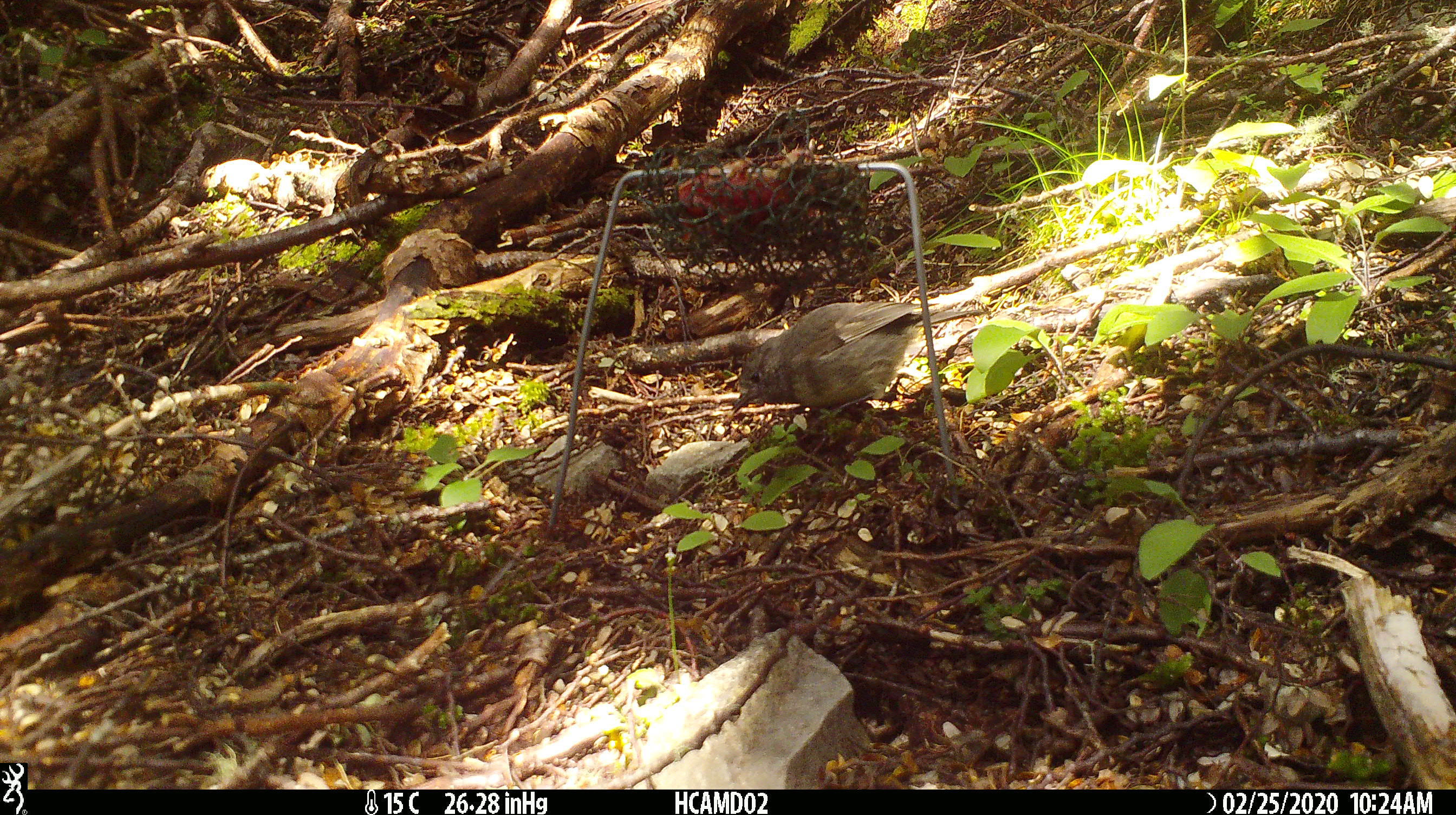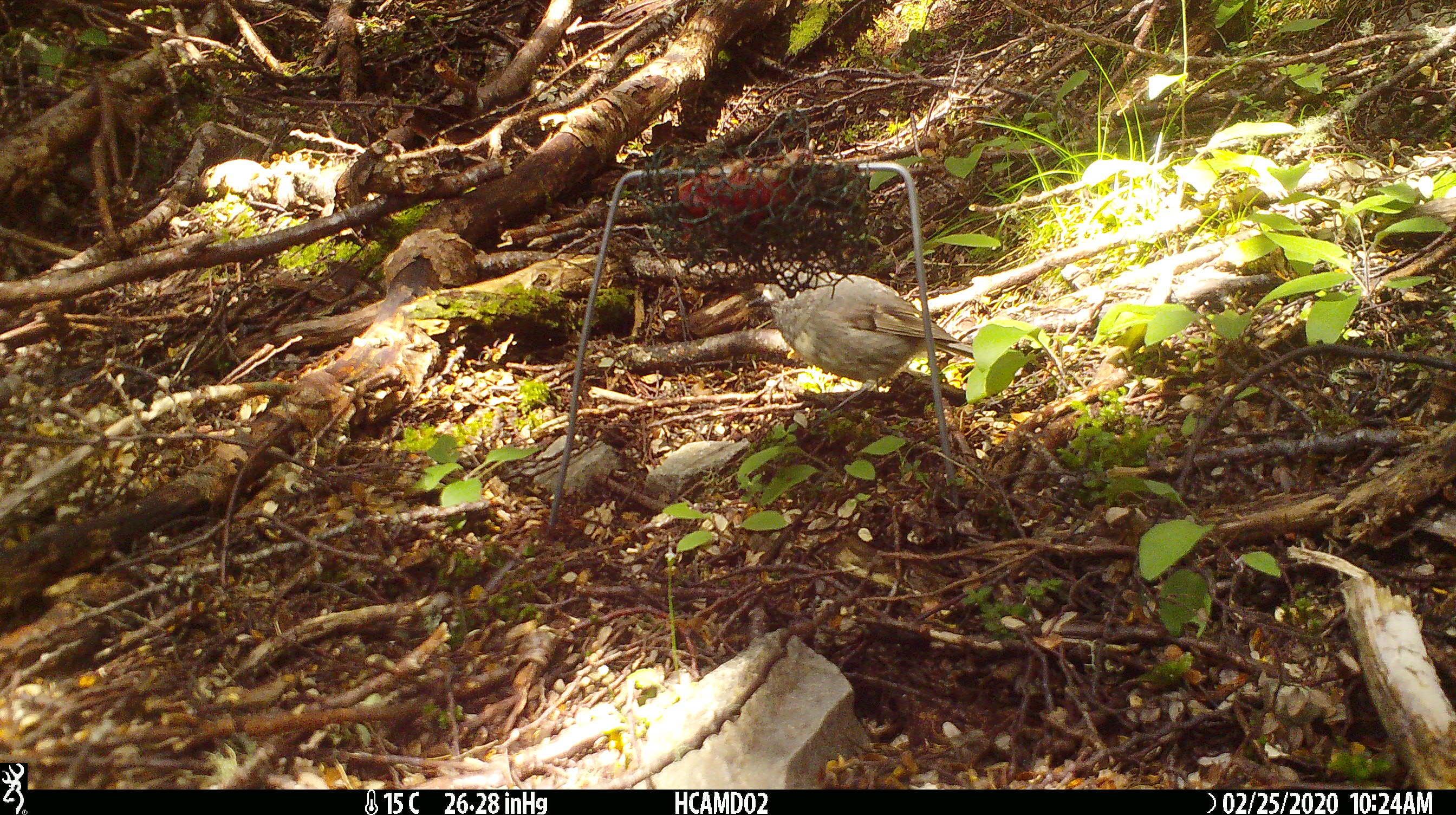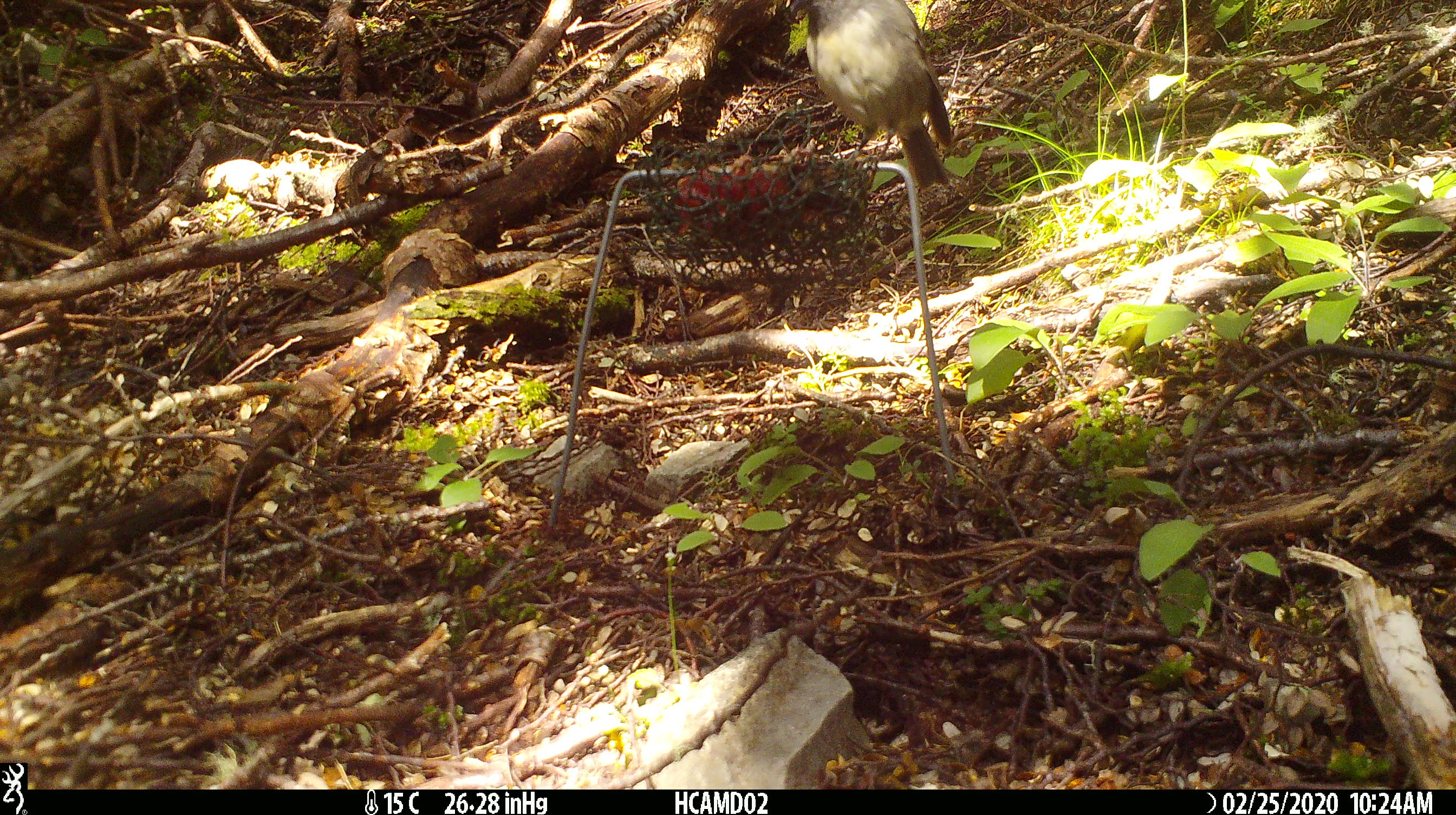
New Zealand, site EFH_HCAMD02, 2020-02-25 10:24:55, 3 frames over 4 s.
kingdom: Animalia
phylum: Chordata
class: Aves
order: Passeriformes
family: Petroicidae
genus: Petroica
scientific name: Petroica australis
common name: new zealand robin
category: robin